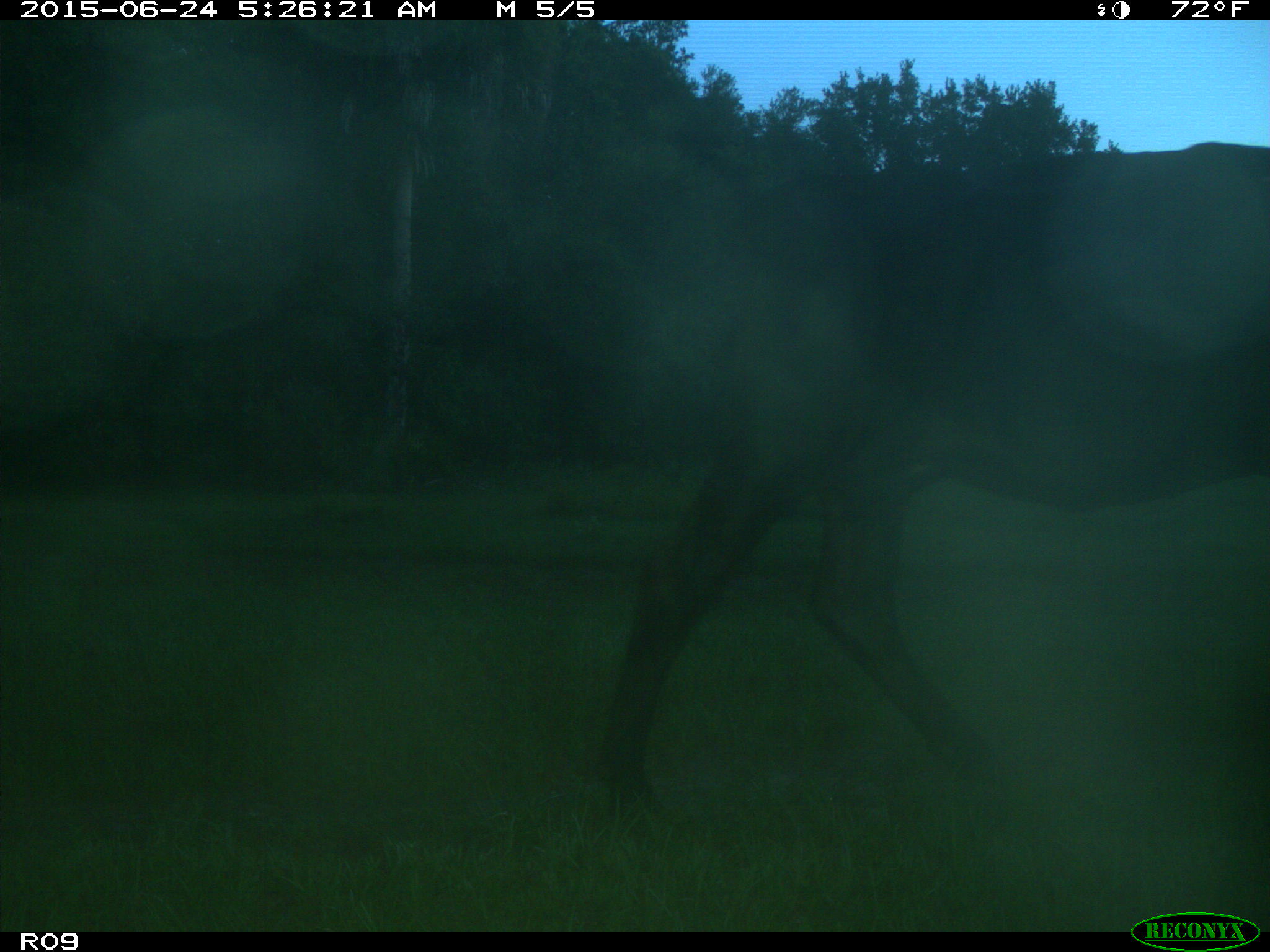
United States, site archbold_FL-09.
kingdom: Animalia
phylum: Chordata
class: Mammalia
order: Artiodactyla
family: Bovidae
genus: Bos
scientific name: Bos taurus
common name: domestic cow